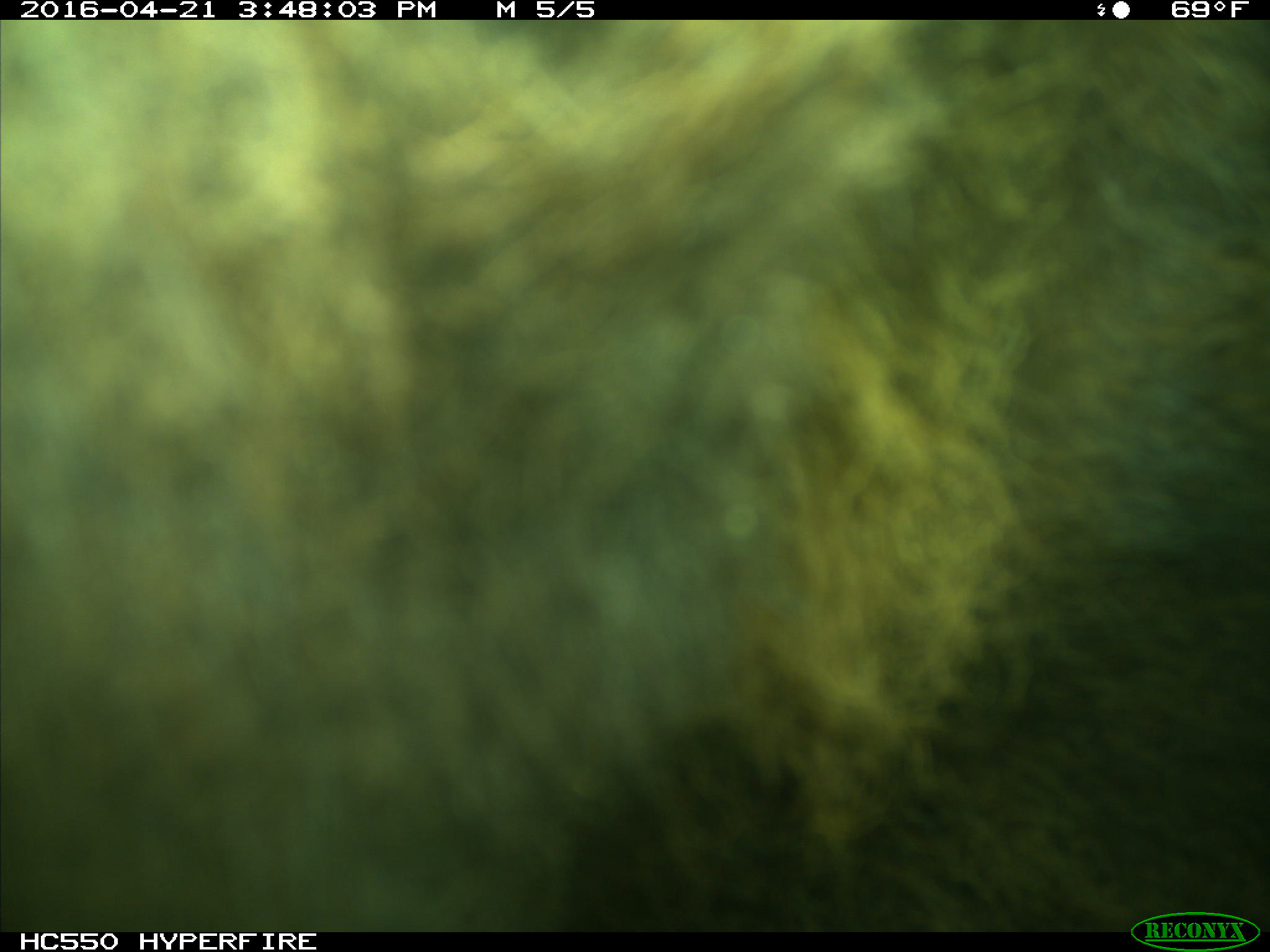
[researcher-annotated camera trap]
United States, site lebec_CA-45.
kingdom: Animalia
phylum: Chordata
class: Mammalia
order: Artiodactyla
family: Bovidae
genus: Bos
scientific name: Bos taurus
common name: domestic cow